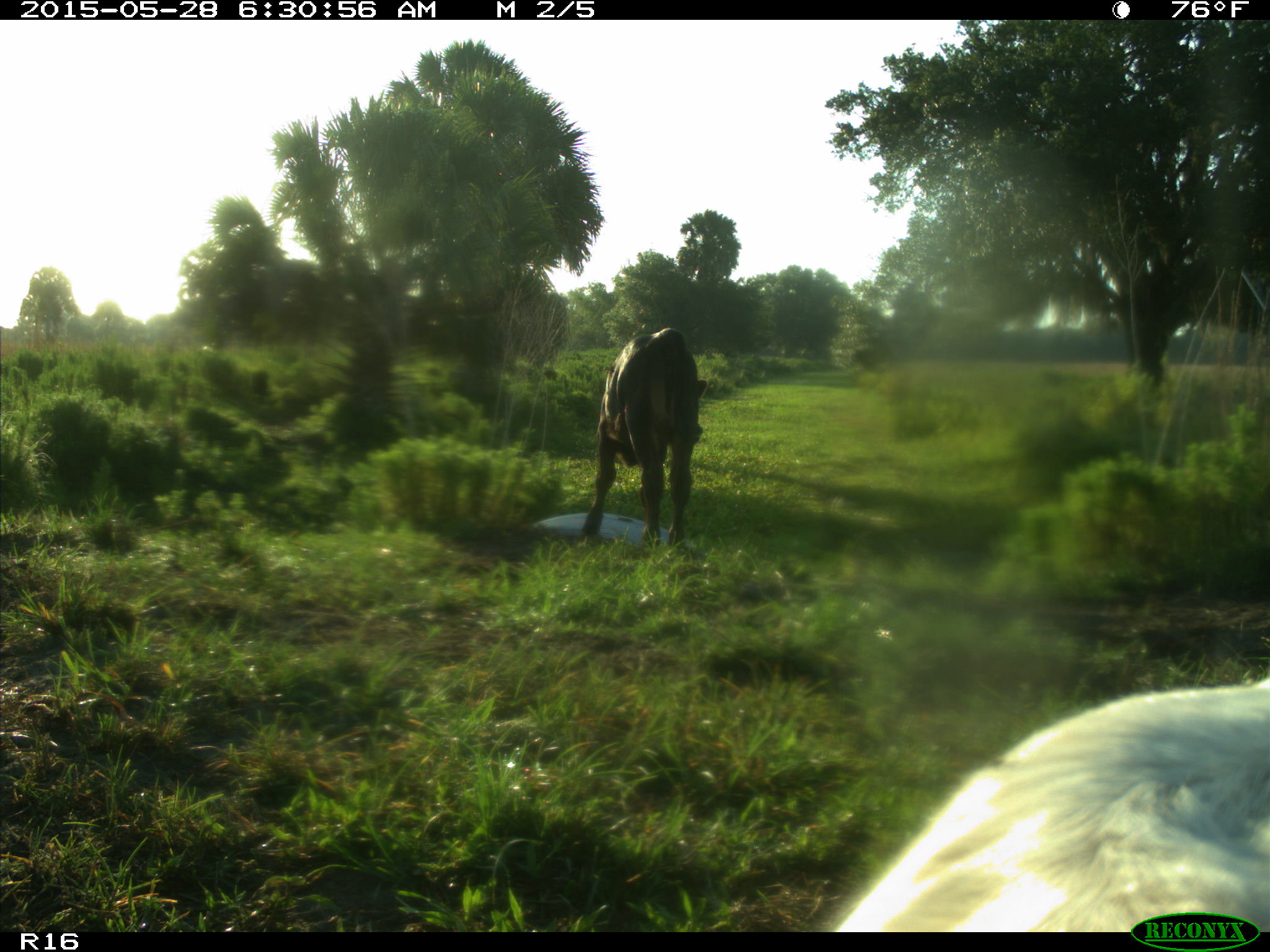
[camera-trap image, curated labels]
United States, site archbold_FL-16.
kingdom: Animalia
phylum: Chordata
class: Mammalia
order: Artiodactyla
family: Bovidae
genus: Bos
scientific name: Bos taurus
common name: domestic cow